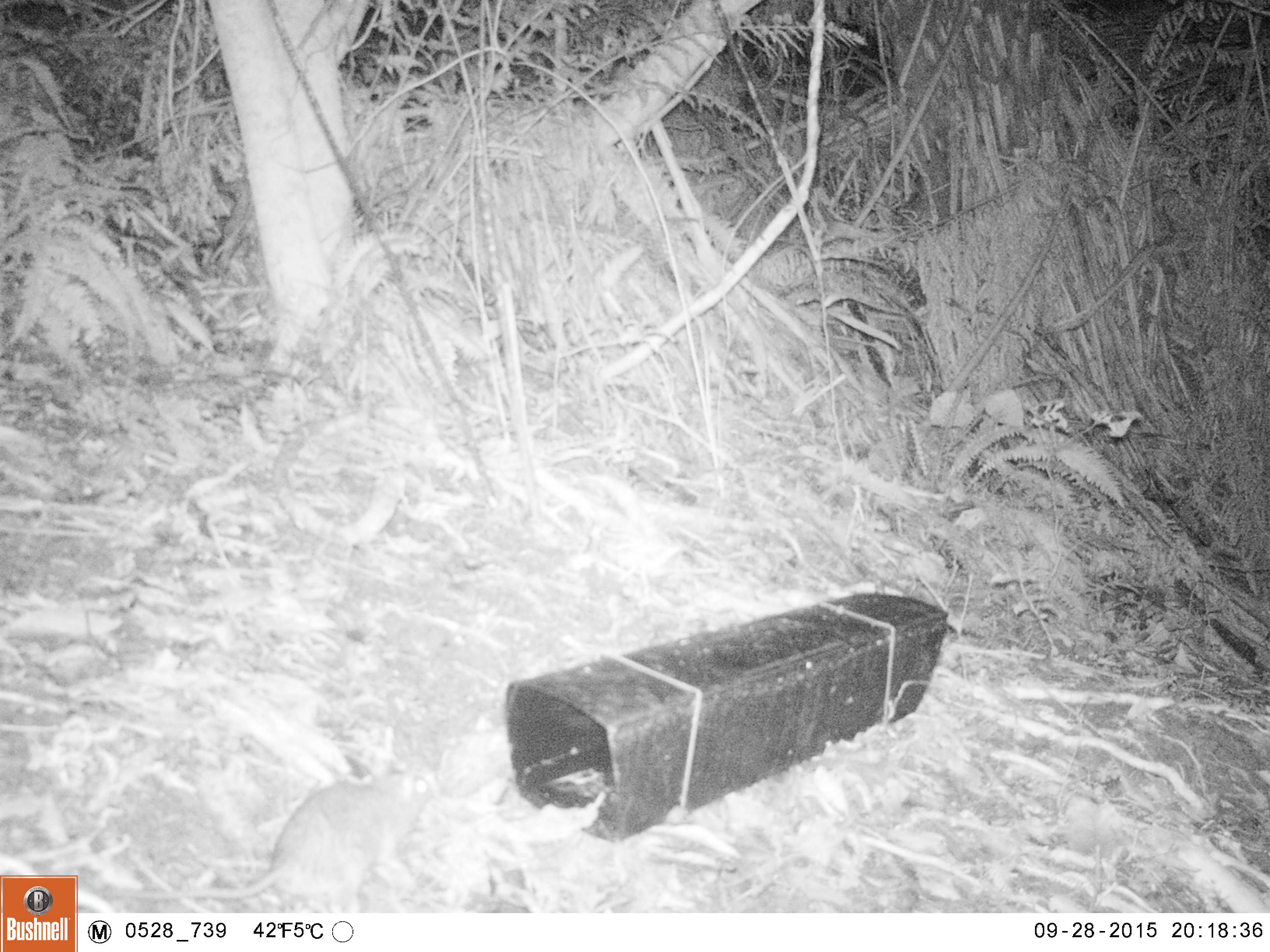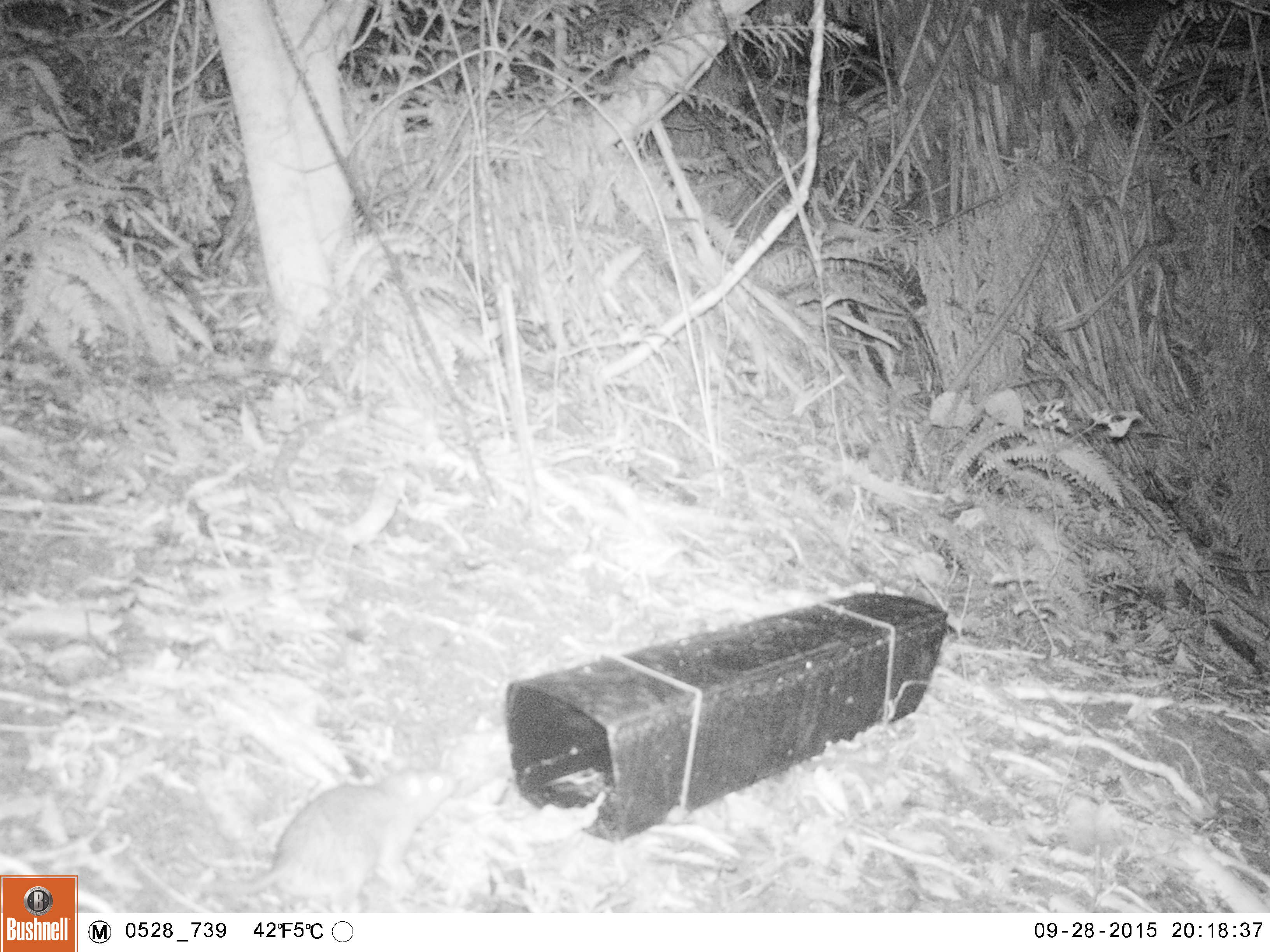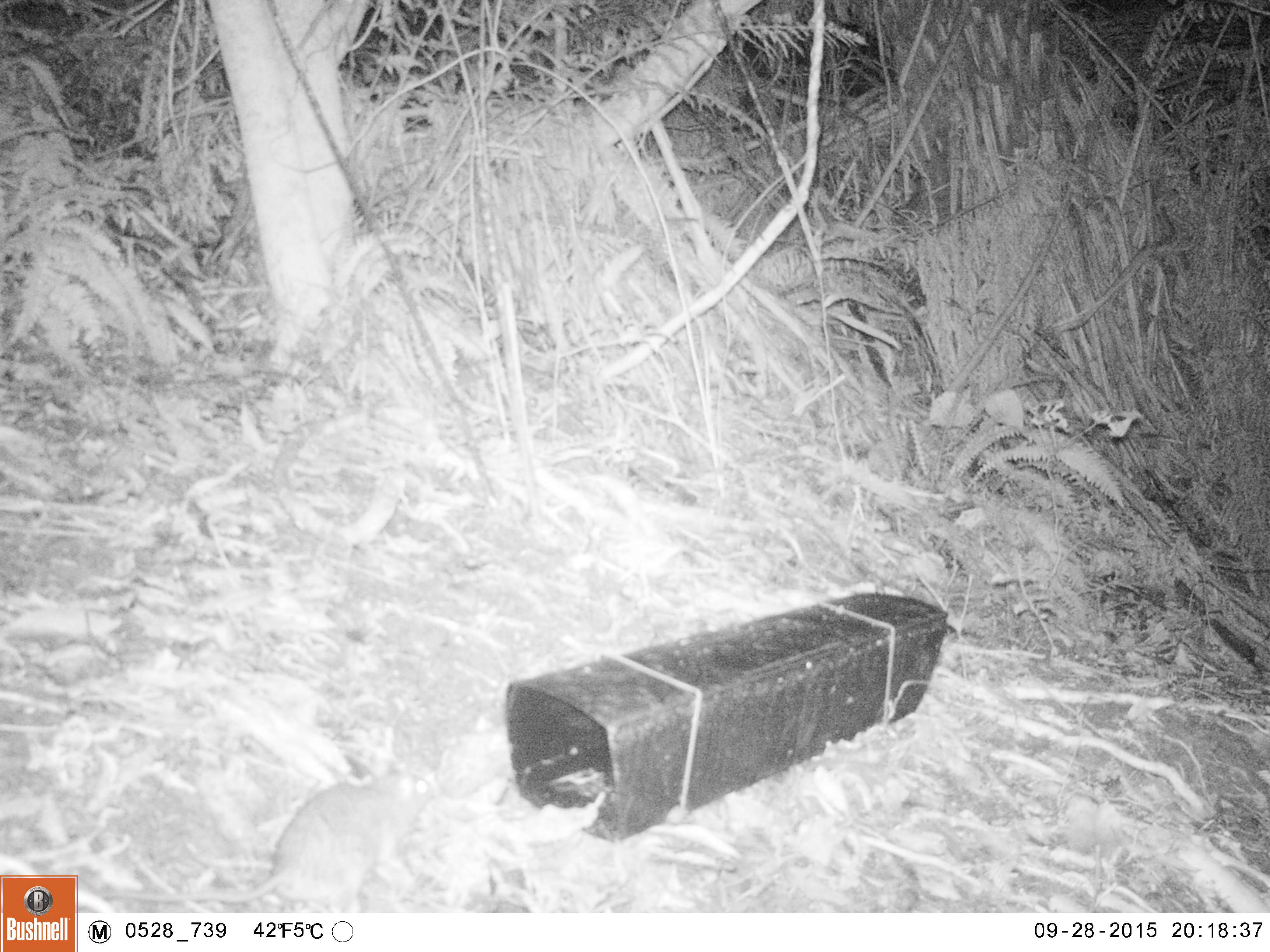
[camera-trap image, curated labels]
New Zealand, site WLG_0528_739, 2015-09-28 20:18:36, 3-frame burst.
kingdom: Animalia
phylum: Chordata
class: Mammalia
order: Rodentia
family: Muridae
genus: Rattus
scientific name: Rattus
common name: rat